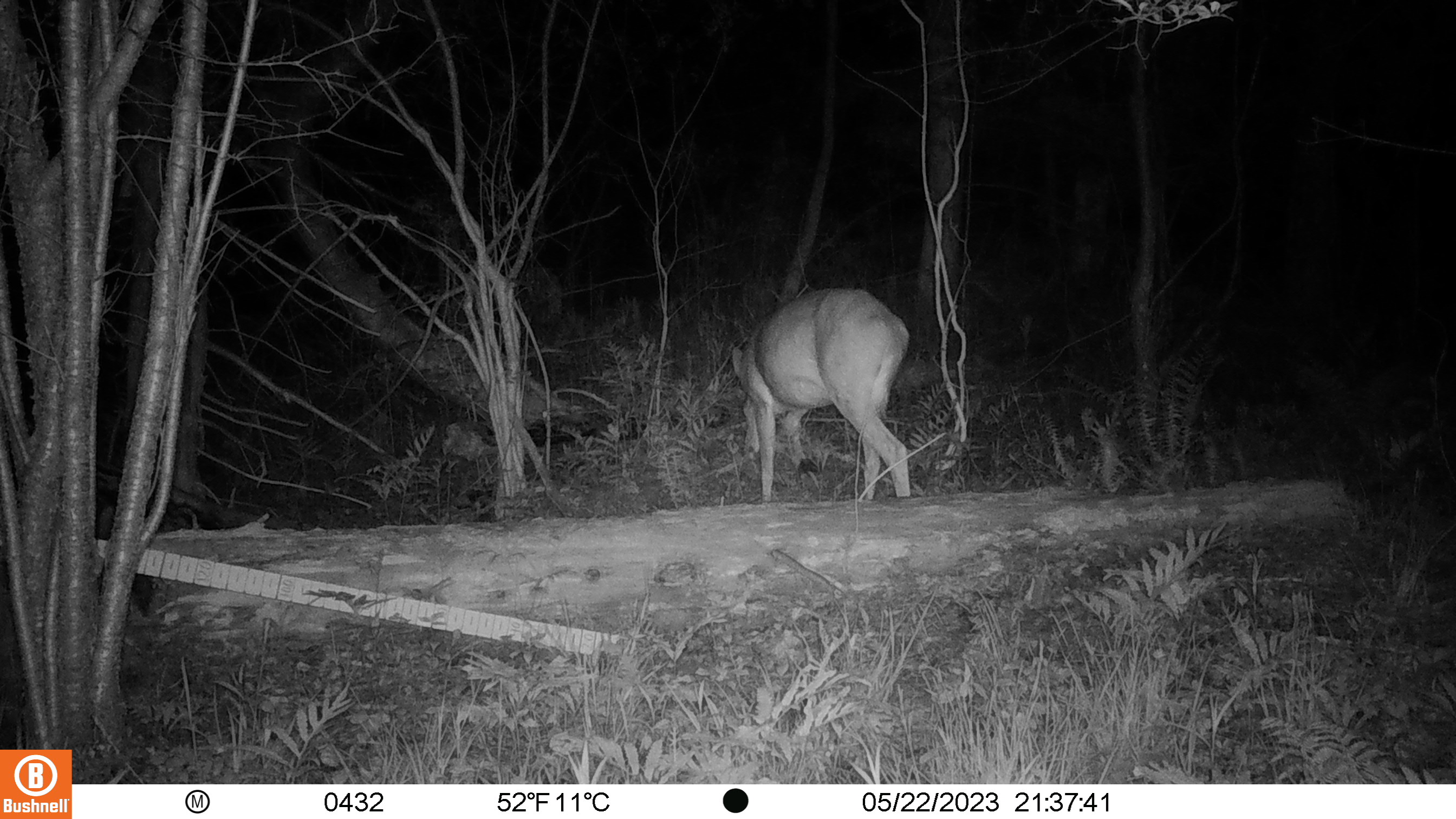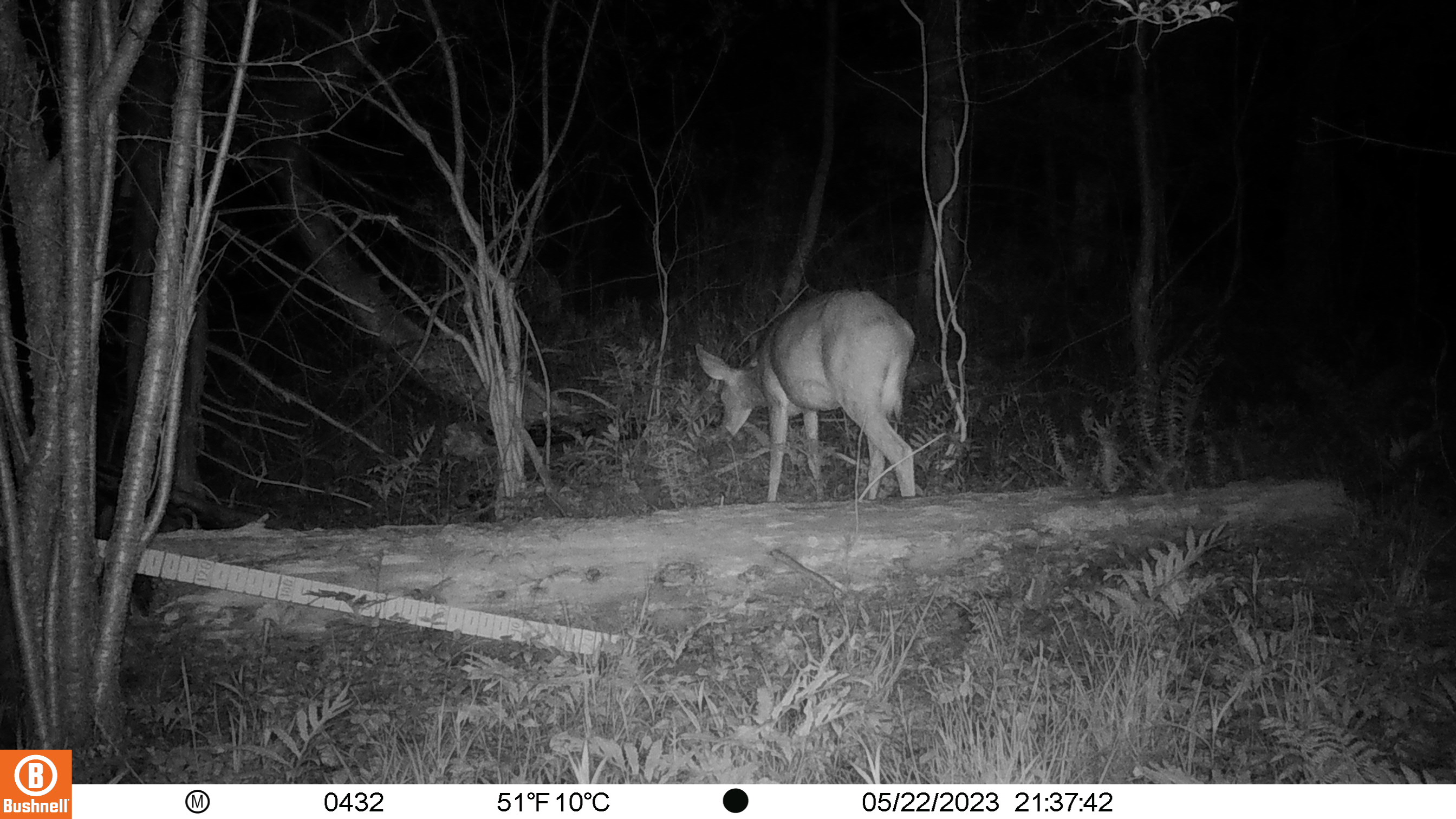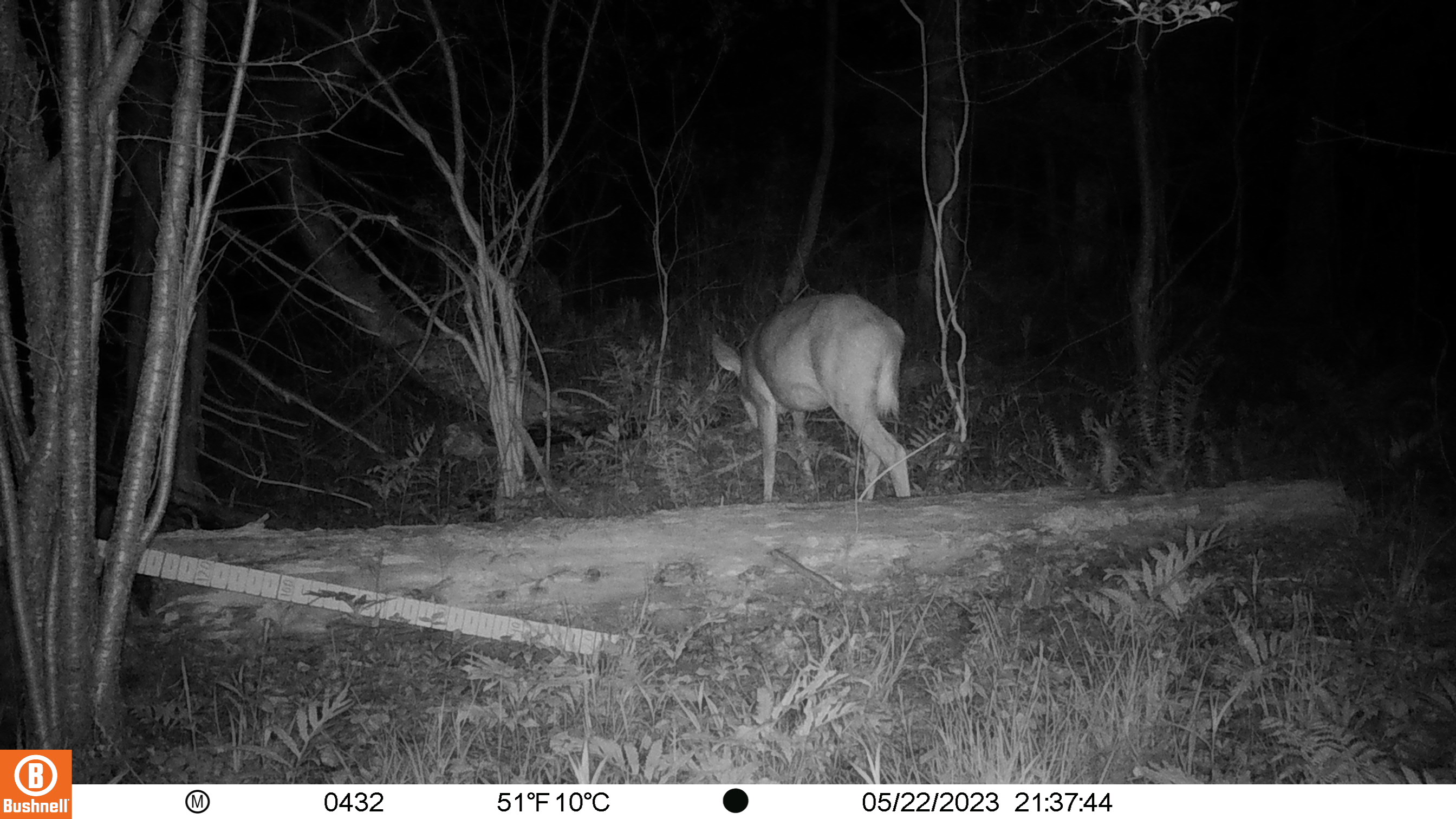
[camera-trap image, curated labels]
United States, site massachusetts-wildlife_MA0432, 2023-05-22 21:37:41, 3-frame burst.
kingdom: Animalia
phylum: Chordata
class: Mammalia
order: Artiodactyla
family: Cervidae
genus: Odocoileus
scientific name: Odocoileus virginianus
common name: white-tailed deer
White-tailed deer (Odocoileus virginianus).